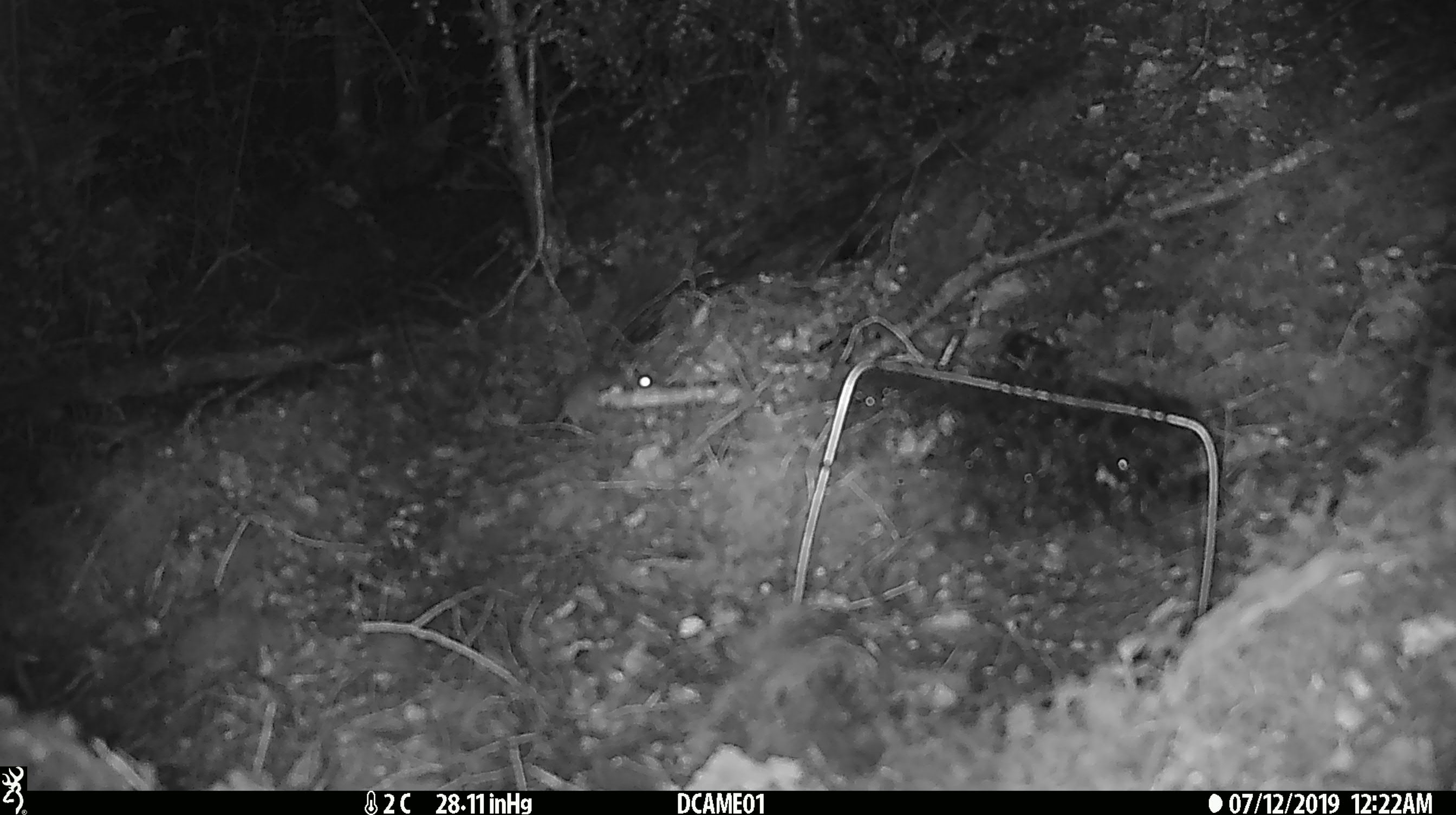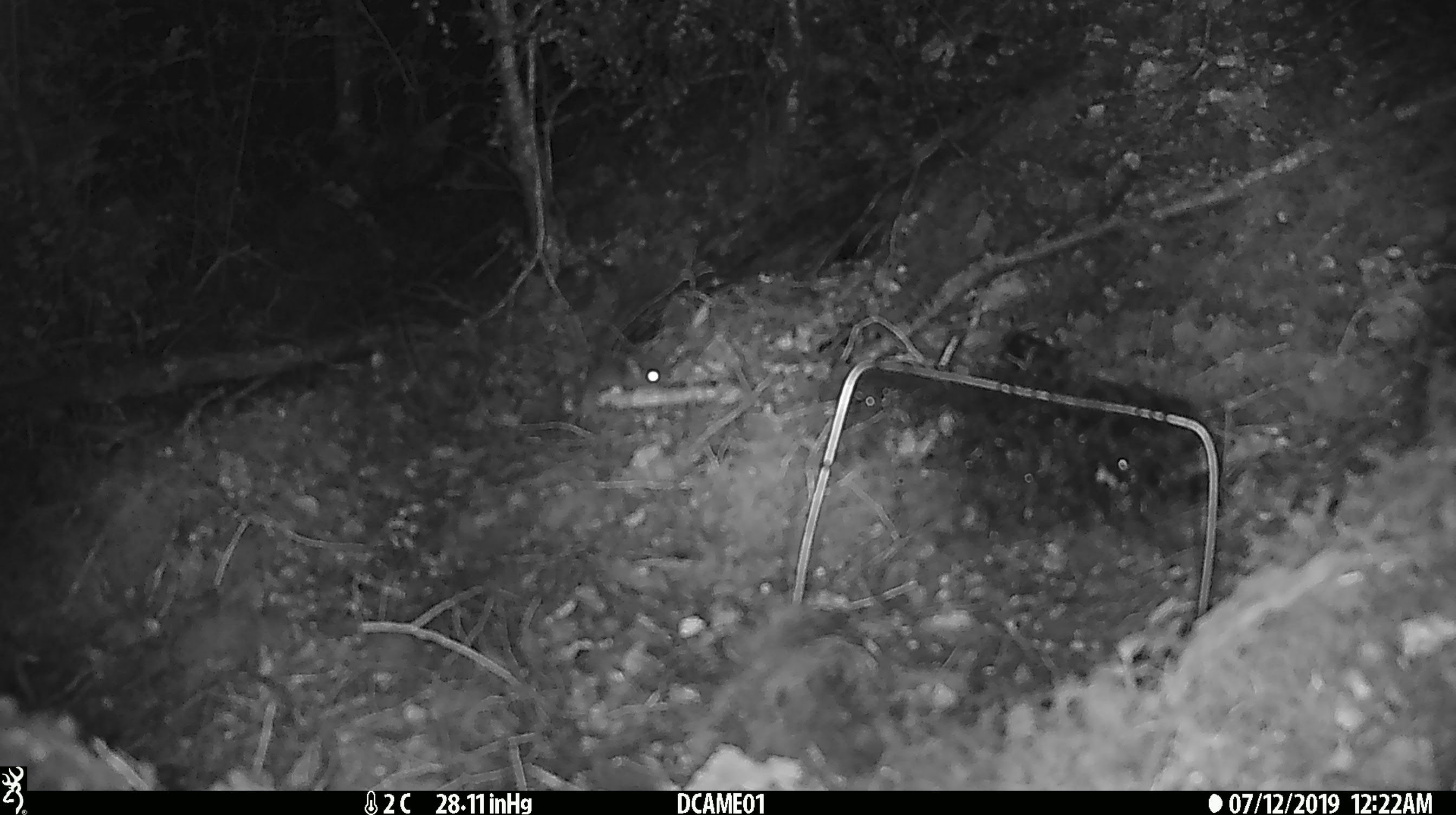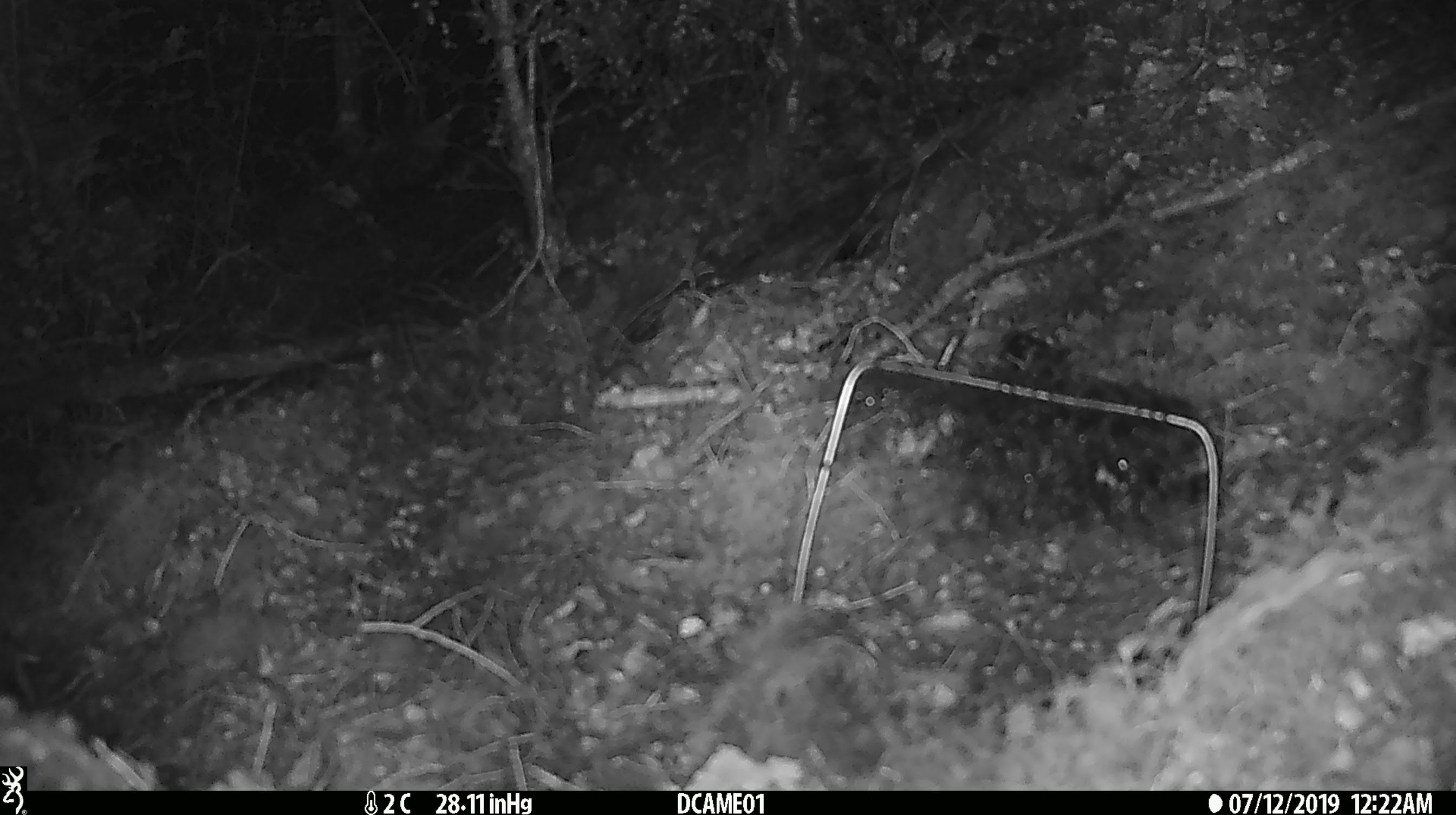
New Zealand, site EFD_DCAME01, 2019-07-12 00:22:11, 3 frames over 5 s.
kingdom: Animalia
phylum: Chordata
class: Mammalia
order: Rodentia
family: Muridae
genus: Mus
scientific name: Mus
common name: mouse